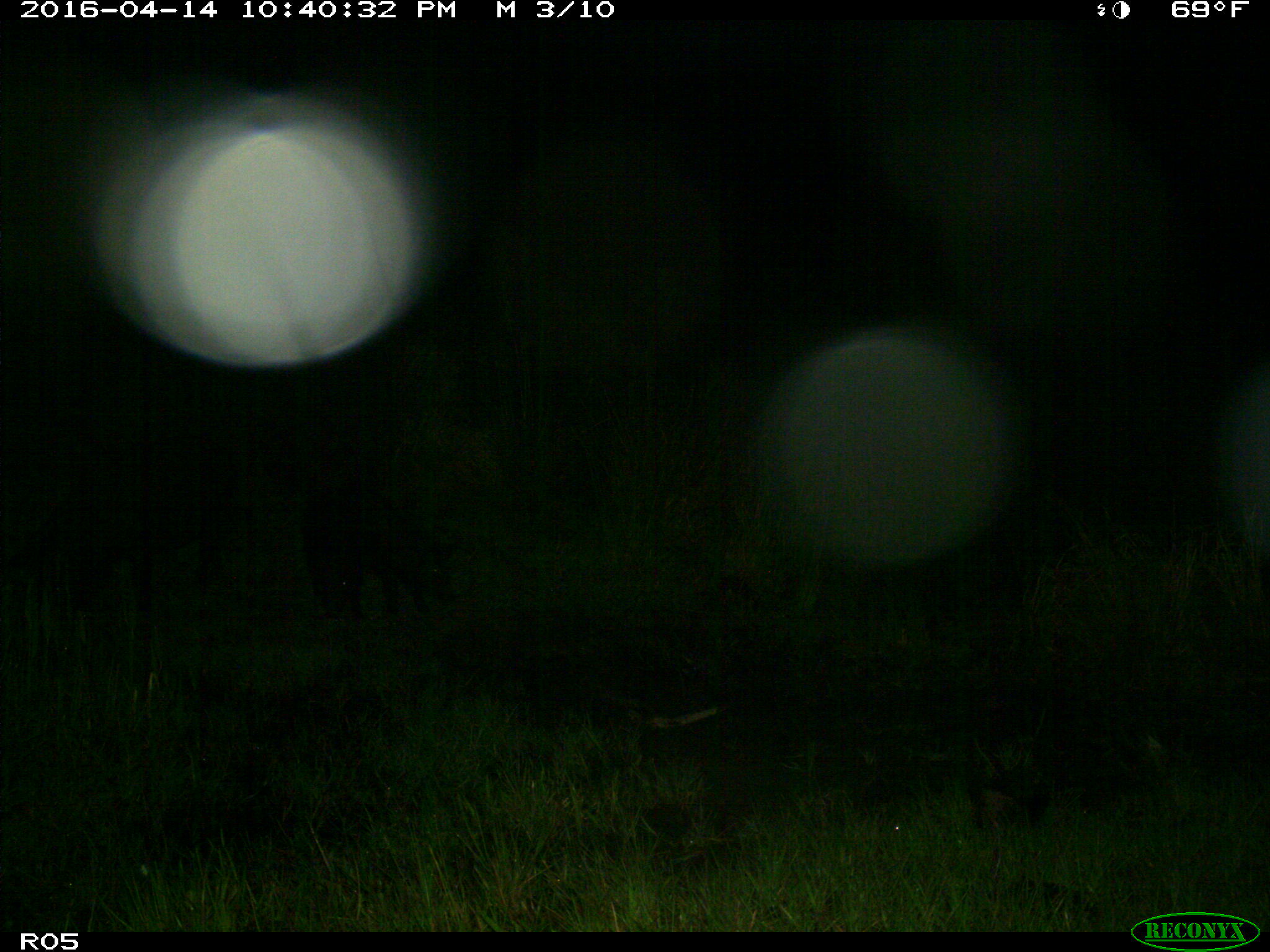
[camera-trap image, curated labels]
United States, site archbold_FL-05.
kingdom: Animalia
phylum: Chordata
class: Mammalia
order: Artiodactyla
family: Suidae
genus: Sus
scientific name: Sus scrofa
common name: wild boar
Sus scrofa (wild boar).